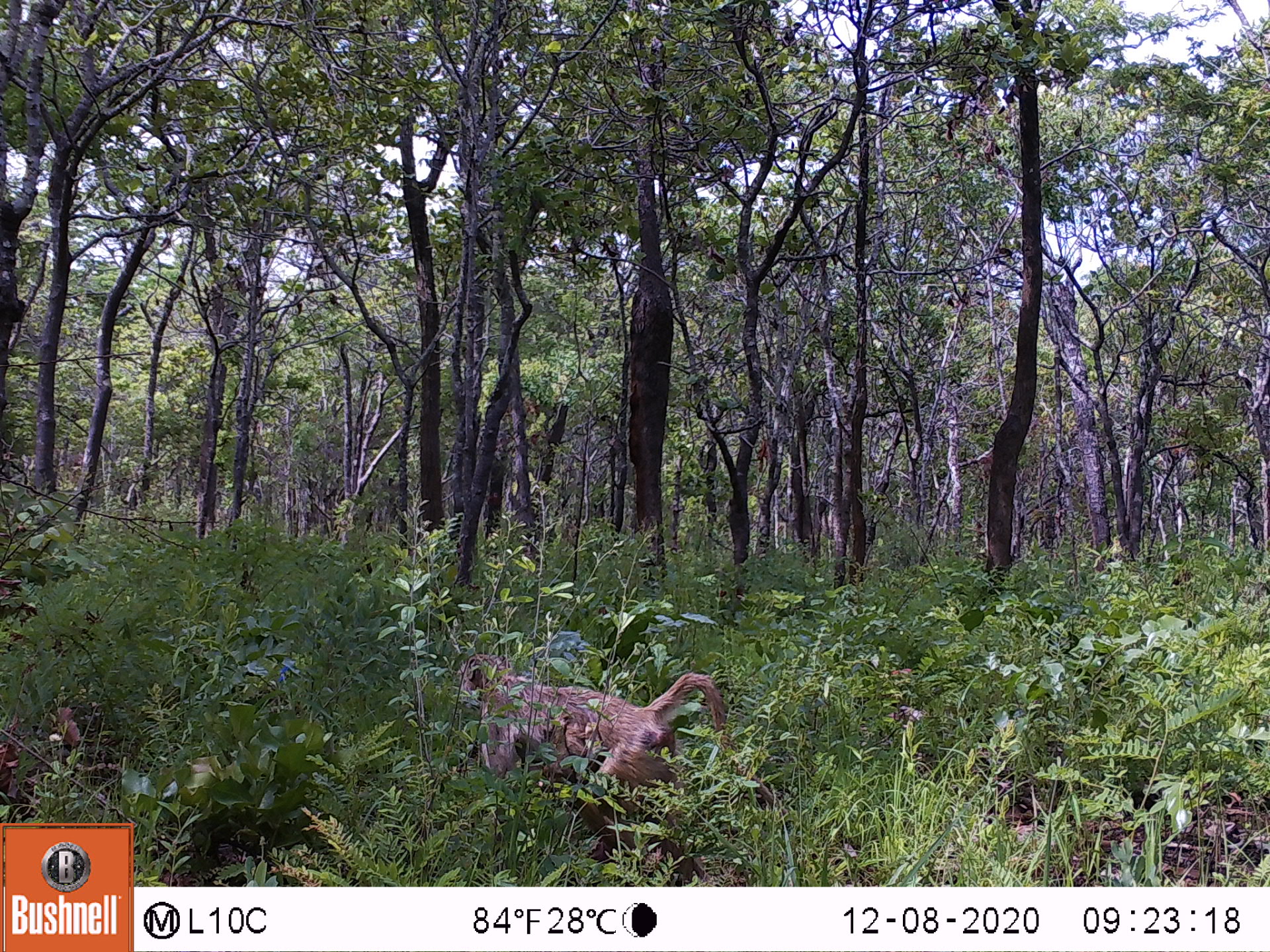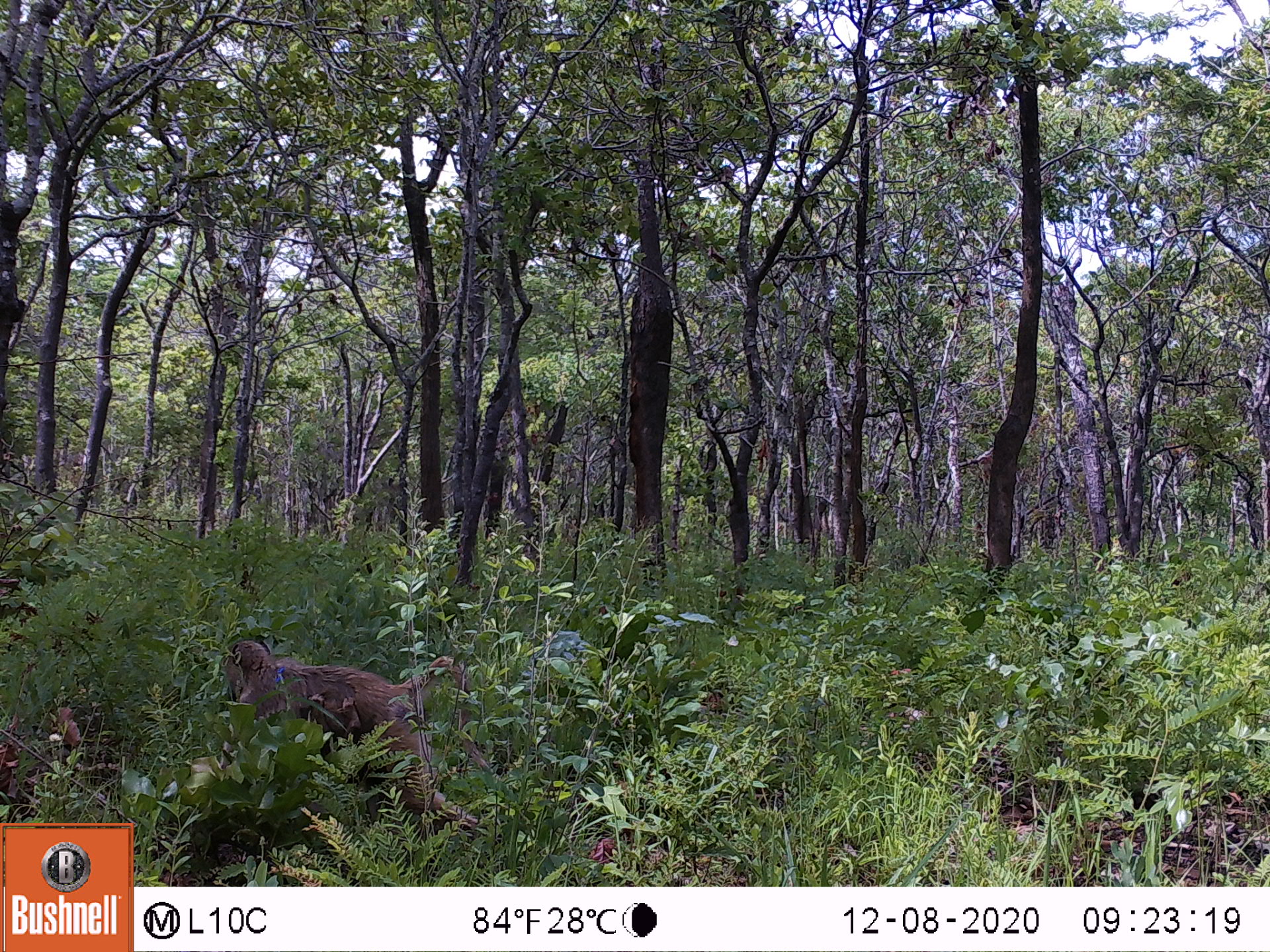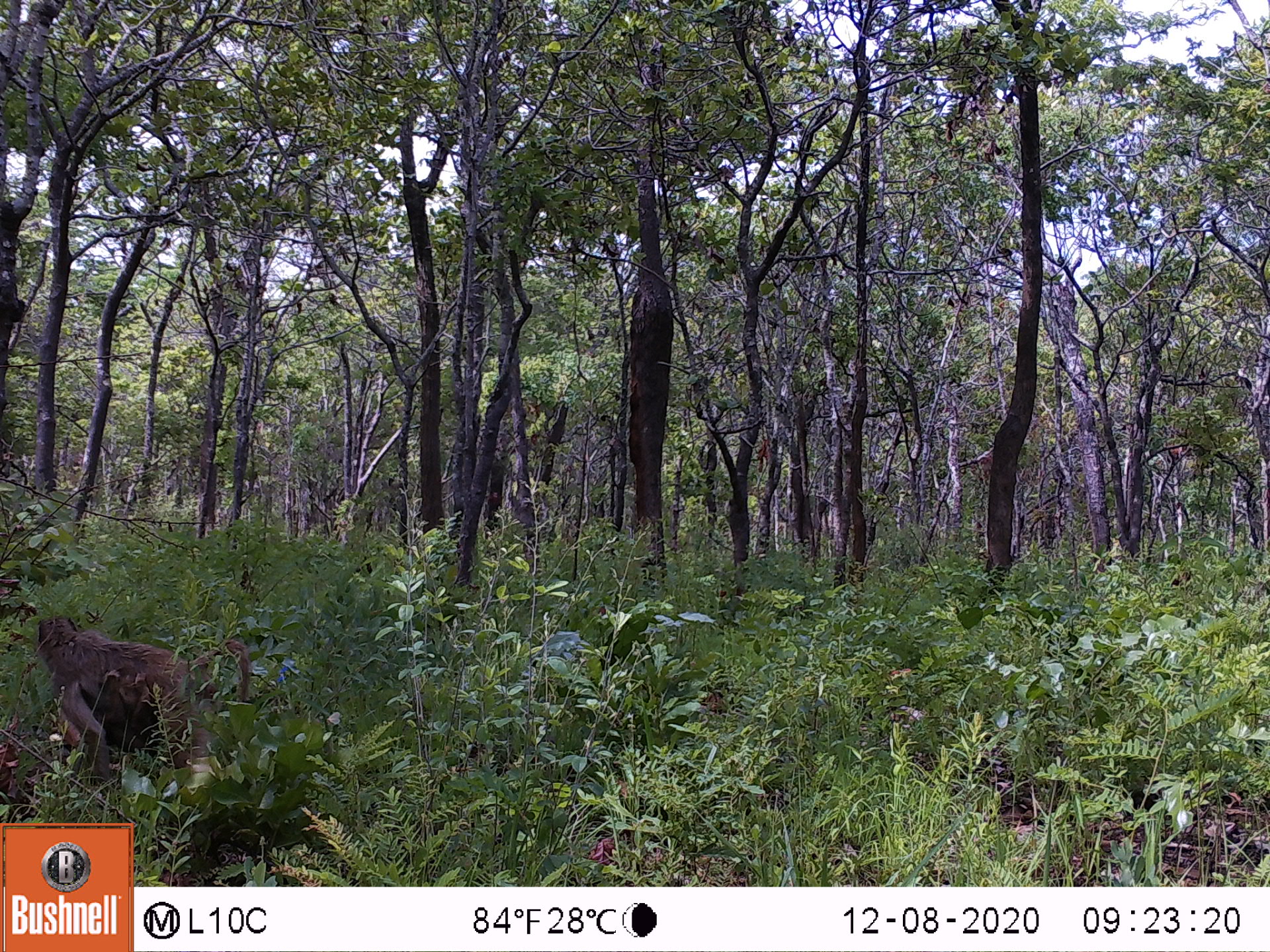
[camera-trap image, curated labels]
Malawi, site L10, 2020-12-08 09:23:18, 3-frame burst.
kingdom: Animalia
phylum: Chordata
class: Mammalia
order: Primates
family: Cercopithecidae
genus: Papio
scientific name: Papio cynocephalus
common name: yellow baboon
Yellow baboon (Papio cynocephalus), count 1.